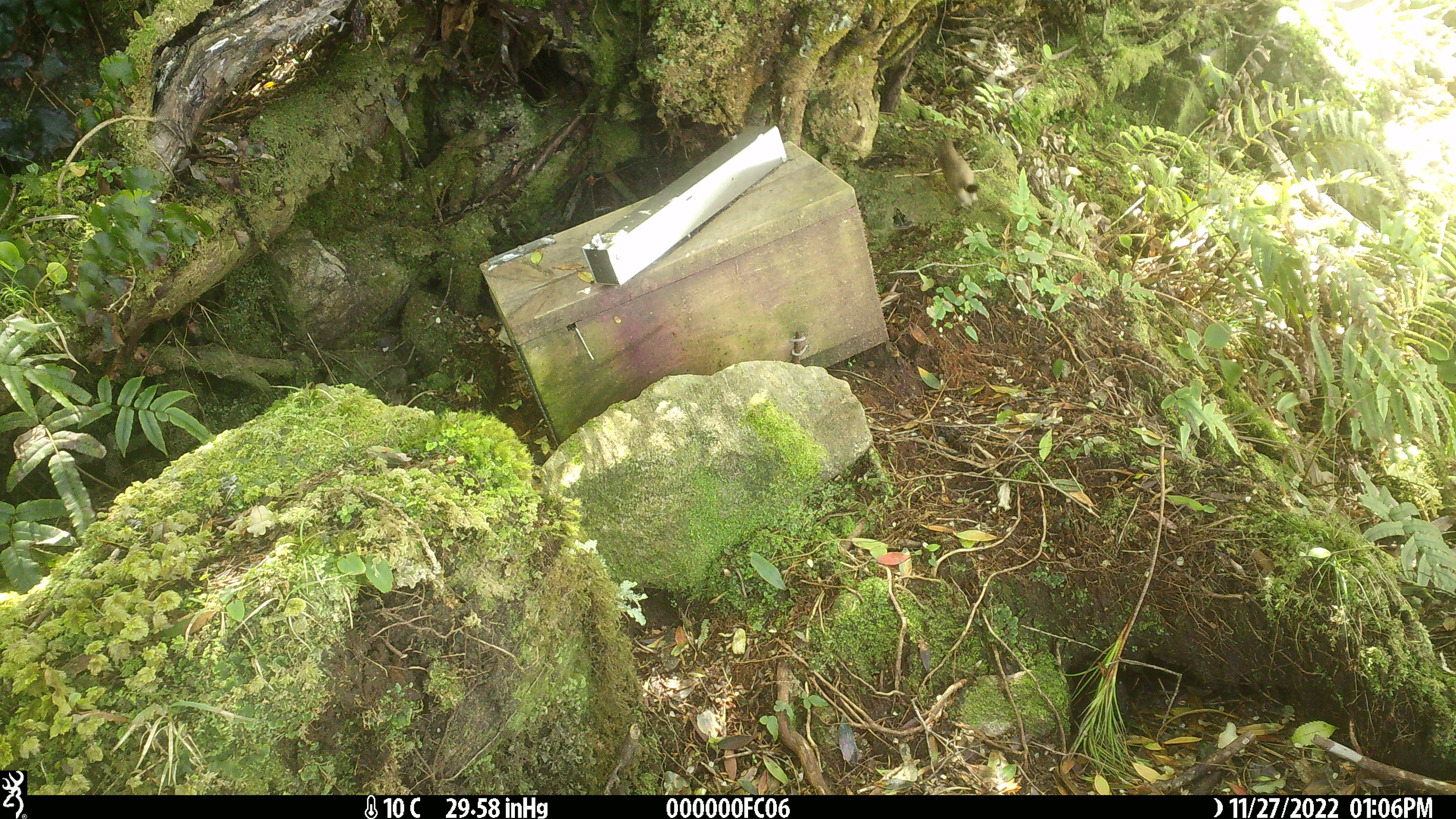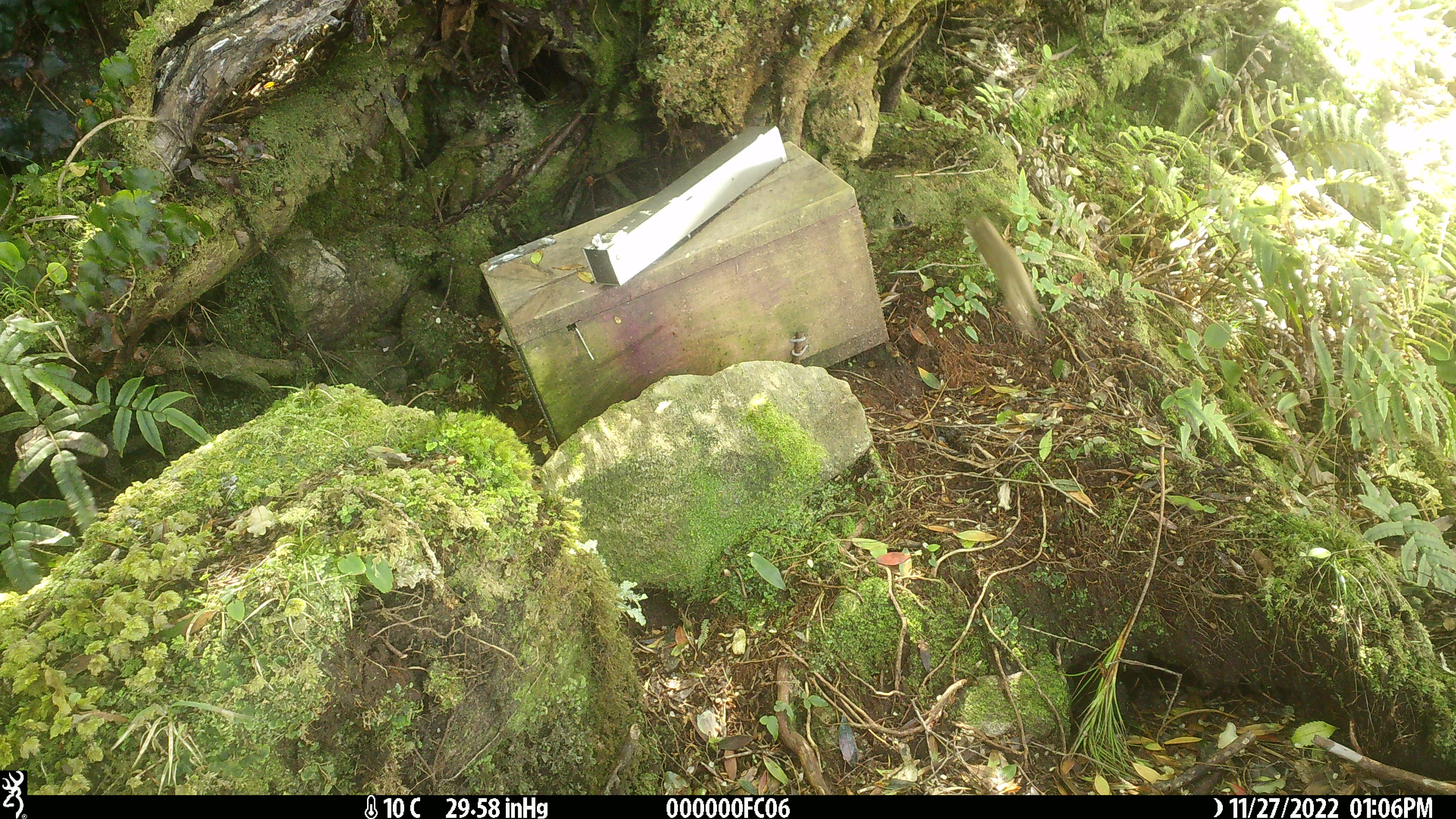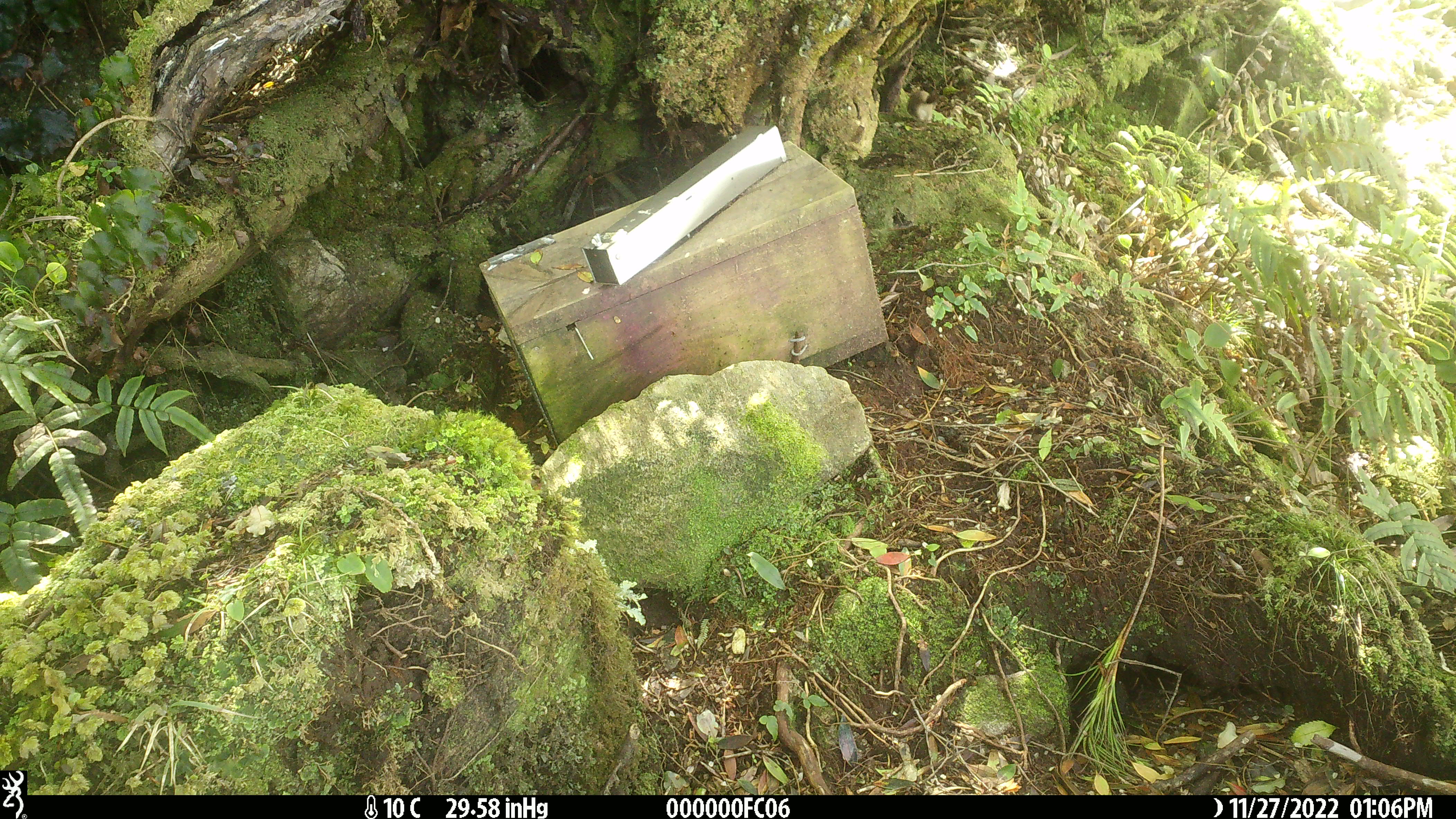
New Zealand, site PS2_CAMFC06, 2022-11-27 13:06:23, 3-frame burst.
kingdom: Animalia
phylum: Chordata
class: Mammalia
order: Carnivora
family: Mustelidae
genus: Mustela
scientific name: Mustela erminea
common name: stoat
Stoat (Mustela erminea).